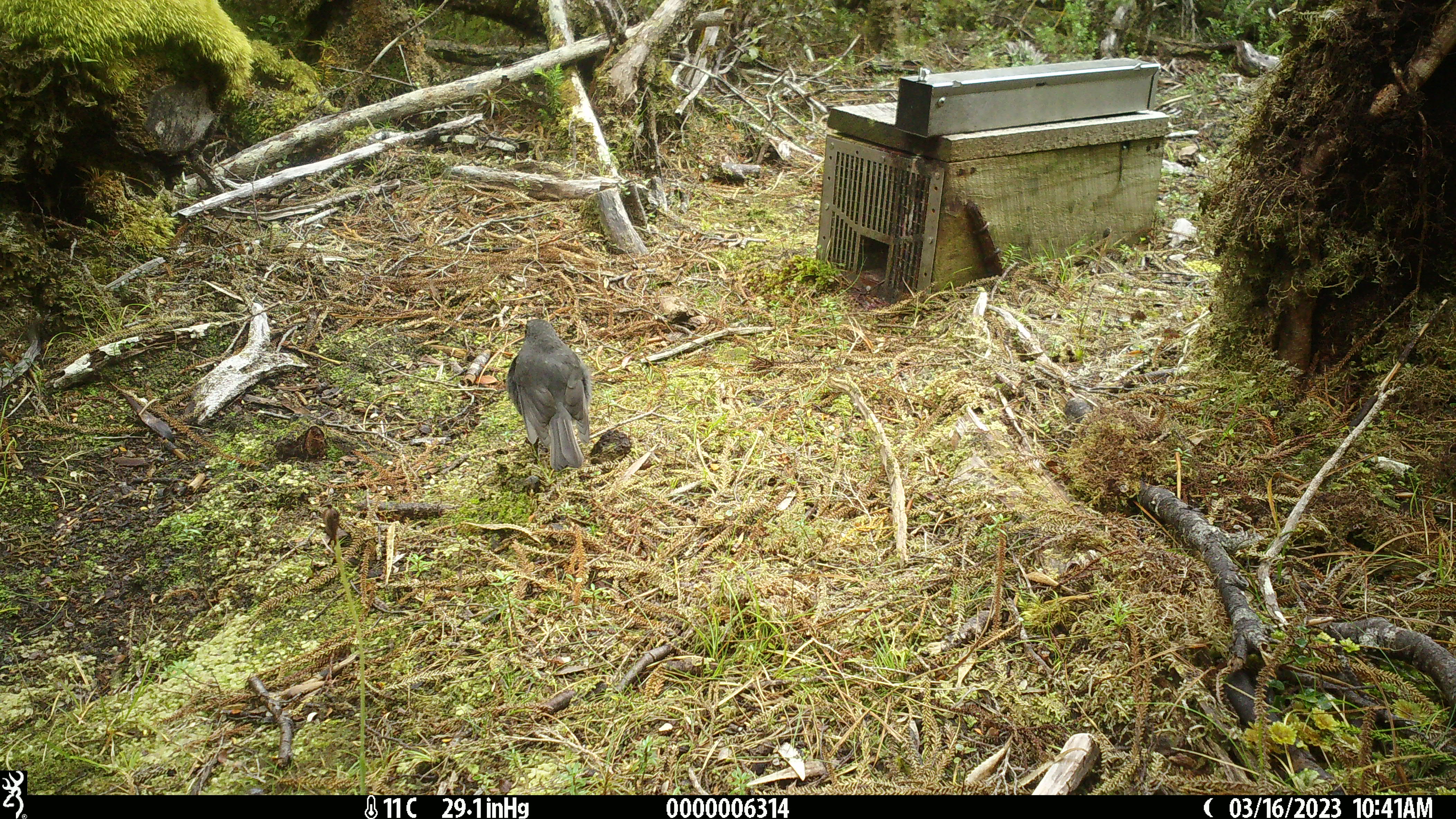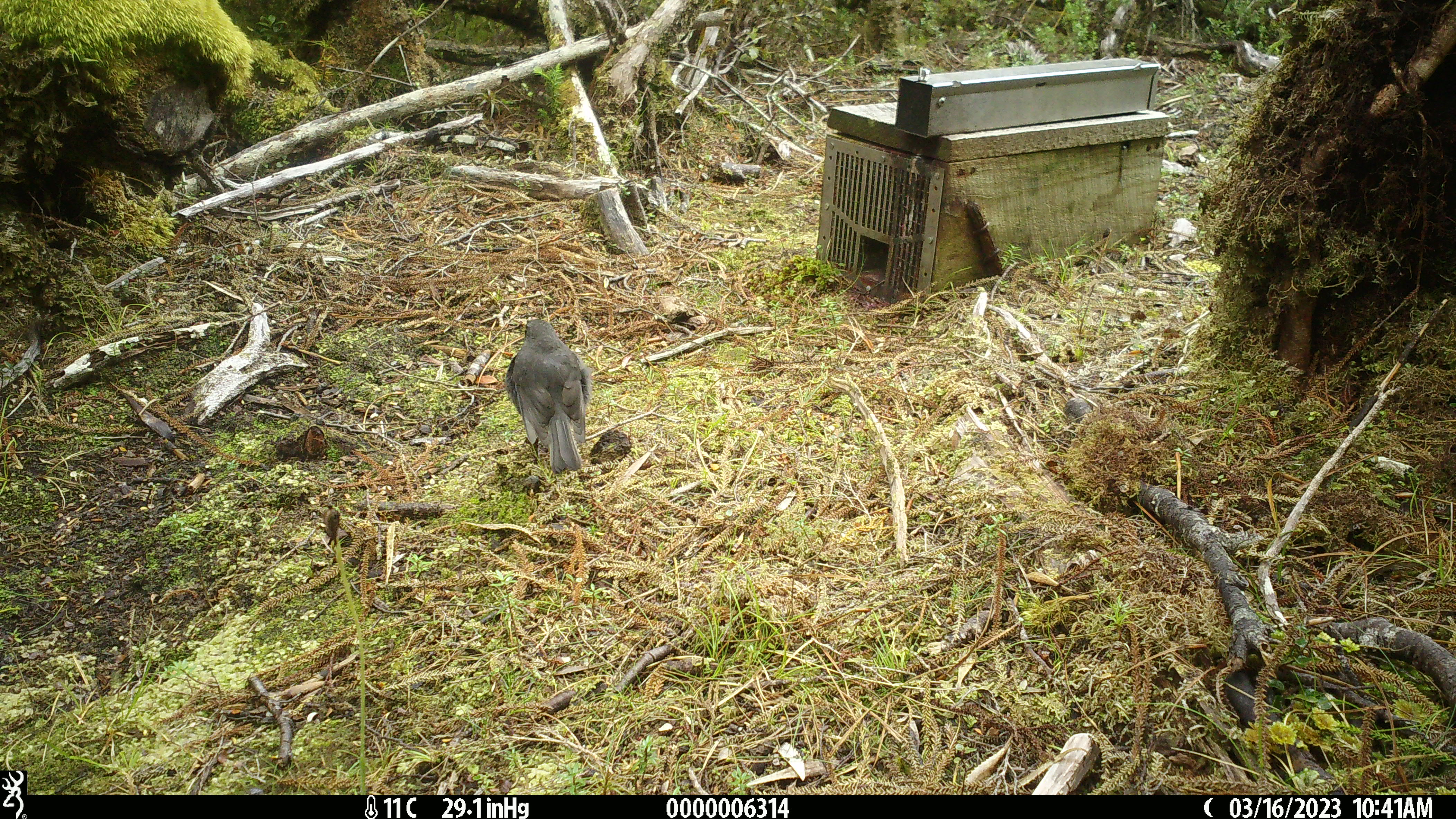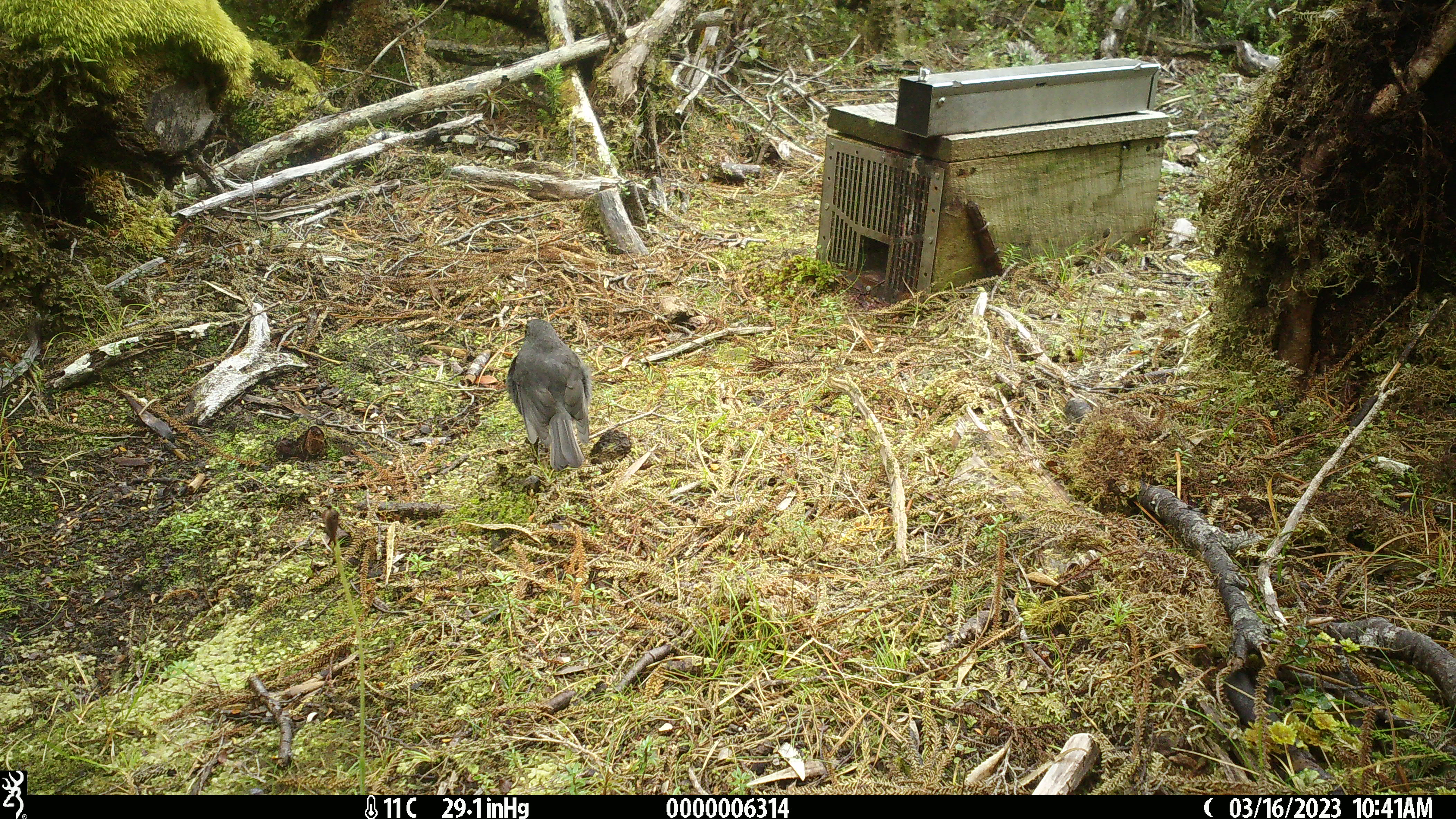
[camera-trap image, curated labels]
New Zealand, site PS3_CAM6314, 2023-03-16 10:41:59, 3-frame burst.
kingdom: Animalia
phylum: Chordata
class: Aves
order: Passeriformes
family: Petroicidae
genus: Petroica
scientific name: Petroica australis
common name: new zealand robin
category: robin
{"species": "robin (new zealand robin) (Petroica australis)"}